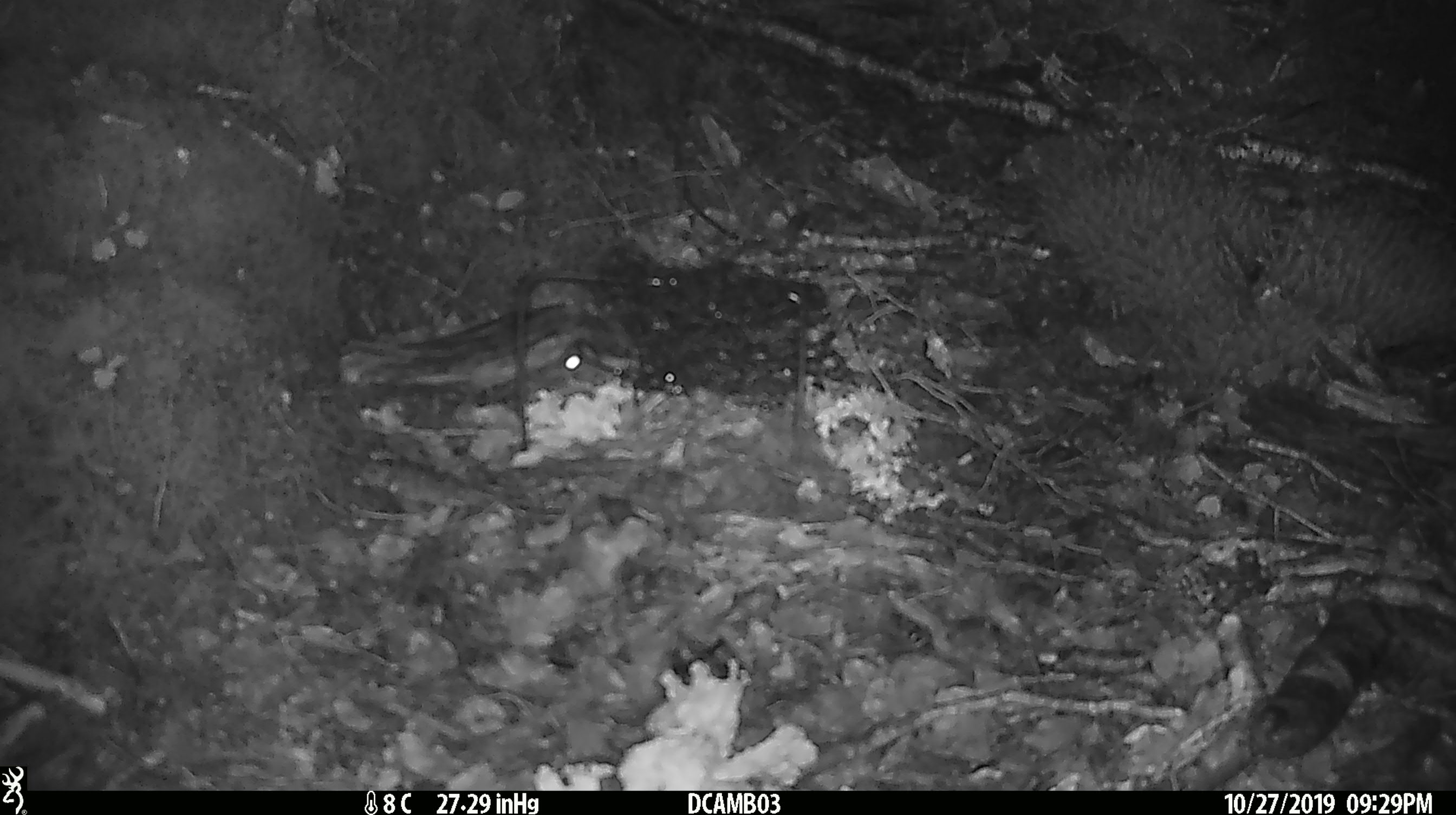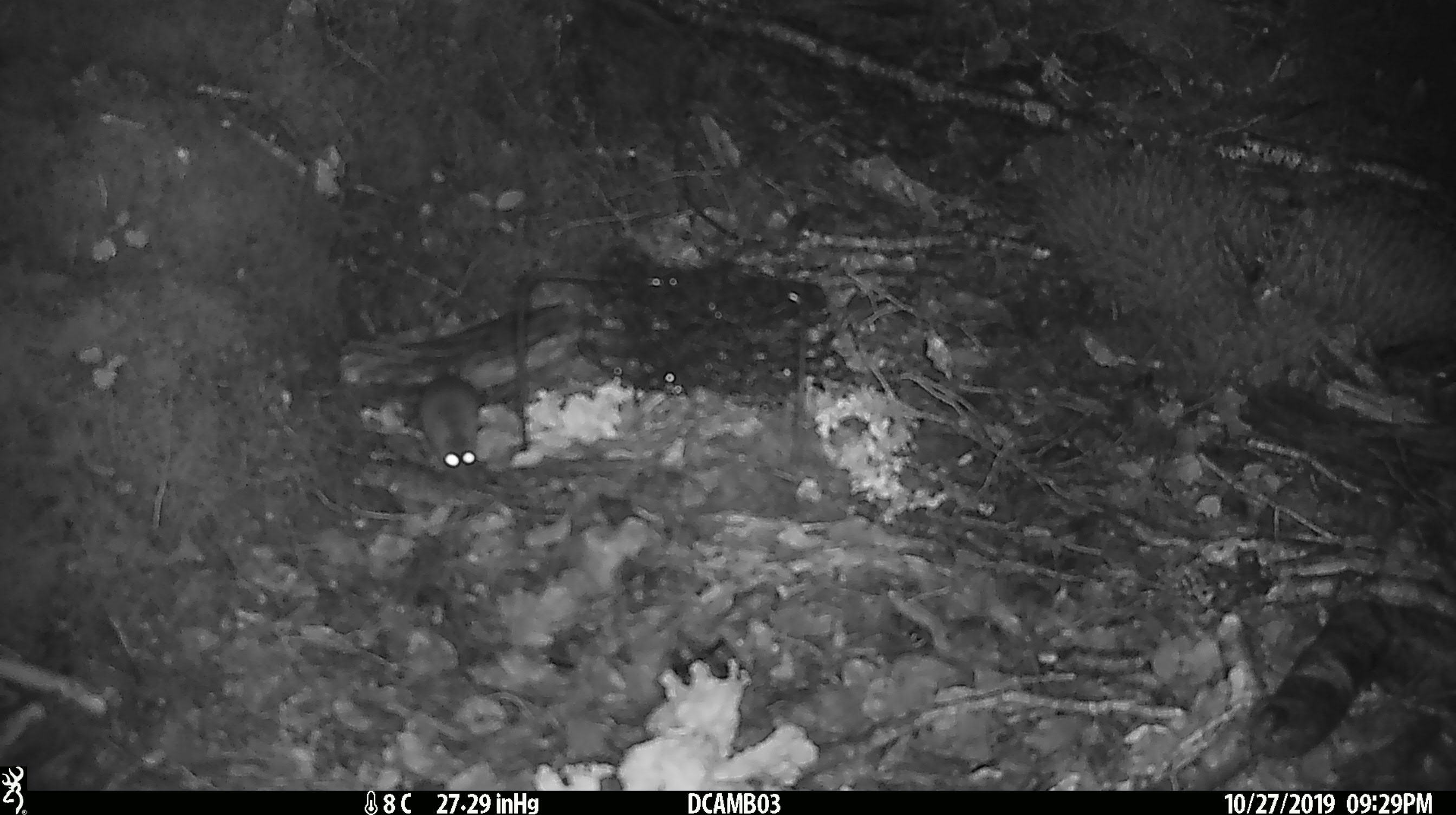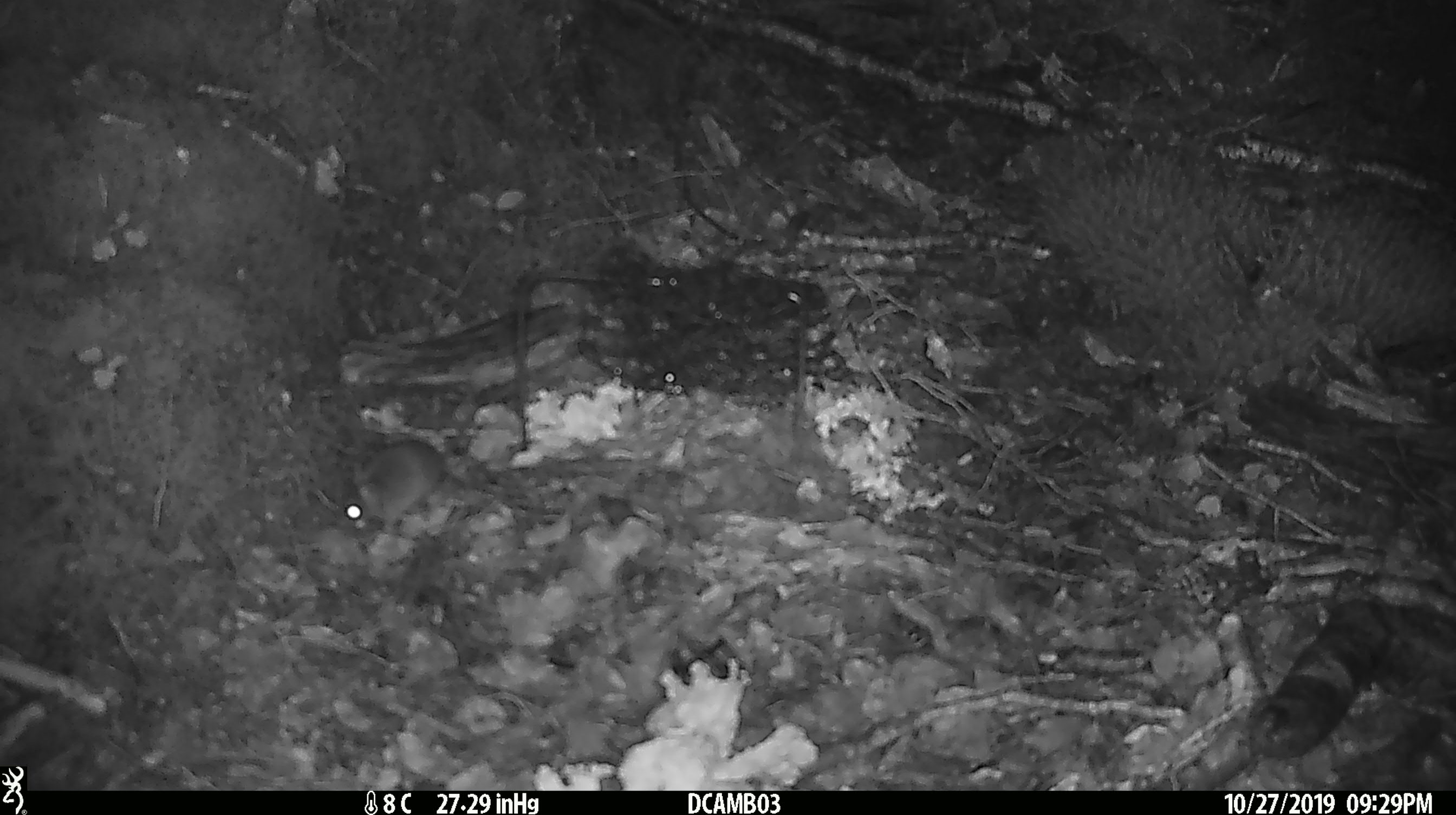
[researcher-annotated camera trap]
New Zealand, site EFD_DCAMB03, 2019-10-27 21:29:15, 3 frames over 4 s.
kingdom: Animalia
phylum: Chordata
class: Mammalia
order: Rodentia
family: Muridae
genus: Mus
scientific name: Mus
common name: mouse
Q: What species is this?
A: Mouse (Mus).